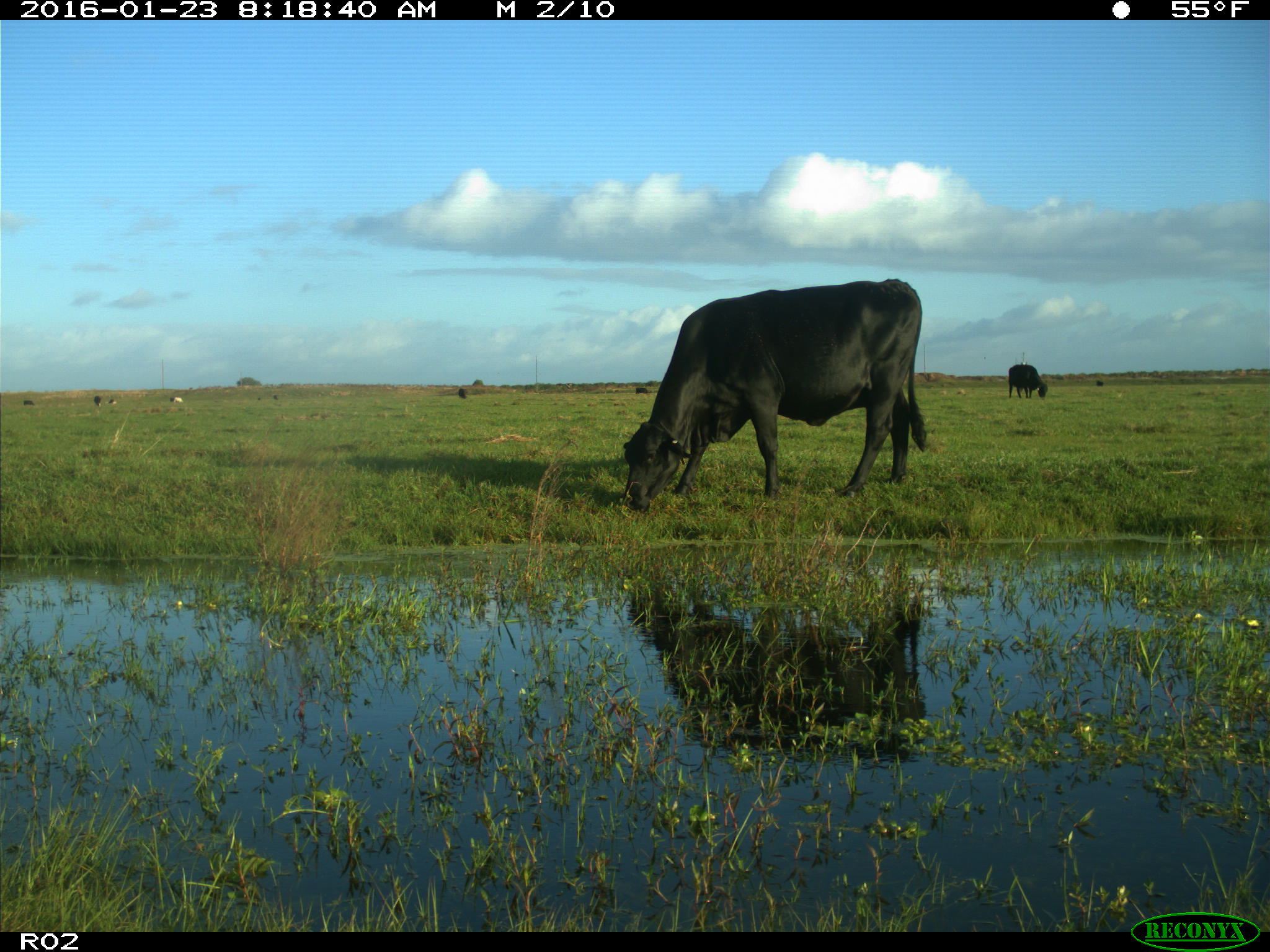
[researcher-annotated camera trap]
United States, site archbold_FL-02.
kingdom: Animalia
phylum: Chordata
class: Mammalia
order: Artiodactyla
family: Bovidae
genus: Bos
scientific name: Bos taurus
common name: domestic cow